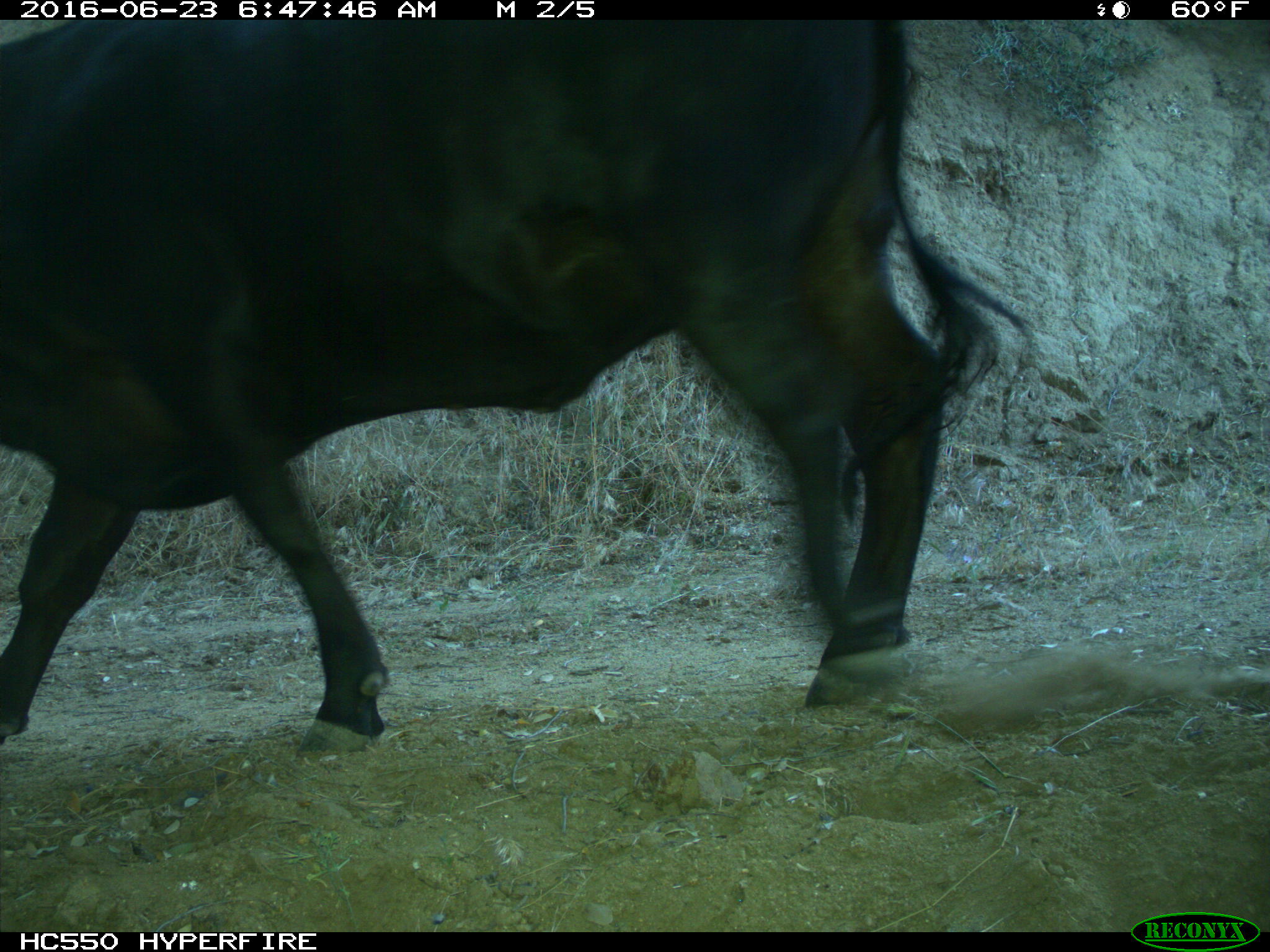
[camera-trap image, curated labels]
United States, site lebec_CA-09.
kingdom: Animalia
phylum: Chordata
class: Mammalia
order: Artiodactyla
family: Bovidae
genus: Bos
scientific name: Bos taurus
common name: domestic cow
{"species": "Bos taurus (domestic cow)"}